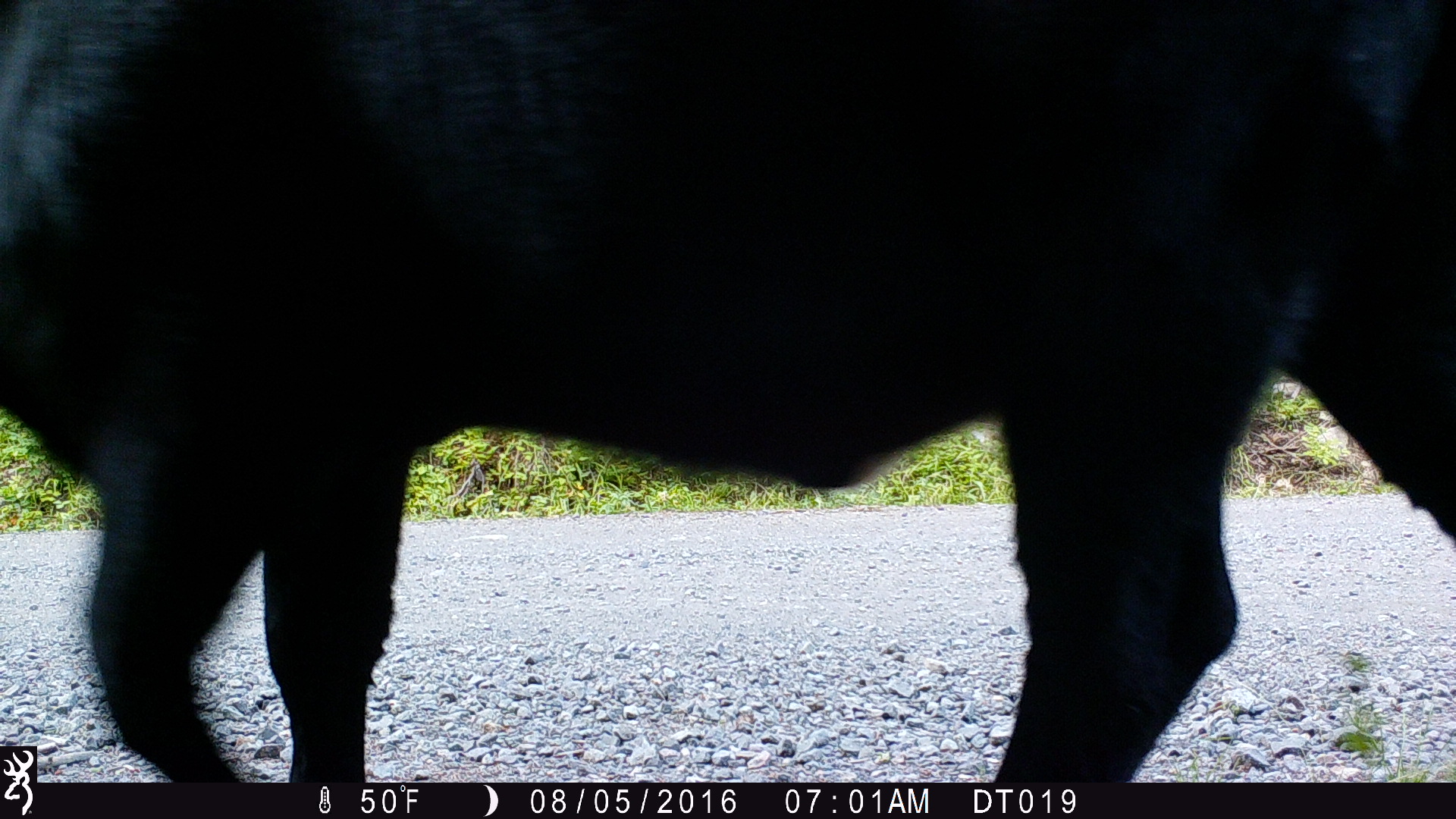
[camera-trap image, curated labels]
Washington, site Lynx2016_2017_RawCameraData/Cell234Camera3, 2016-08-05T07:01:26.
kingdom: Animalia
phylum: Chordata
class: Mammalia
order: Artiodactyla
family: Bovidae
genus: Bos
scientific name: Bos taurus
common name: domestic cattle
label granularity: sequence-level